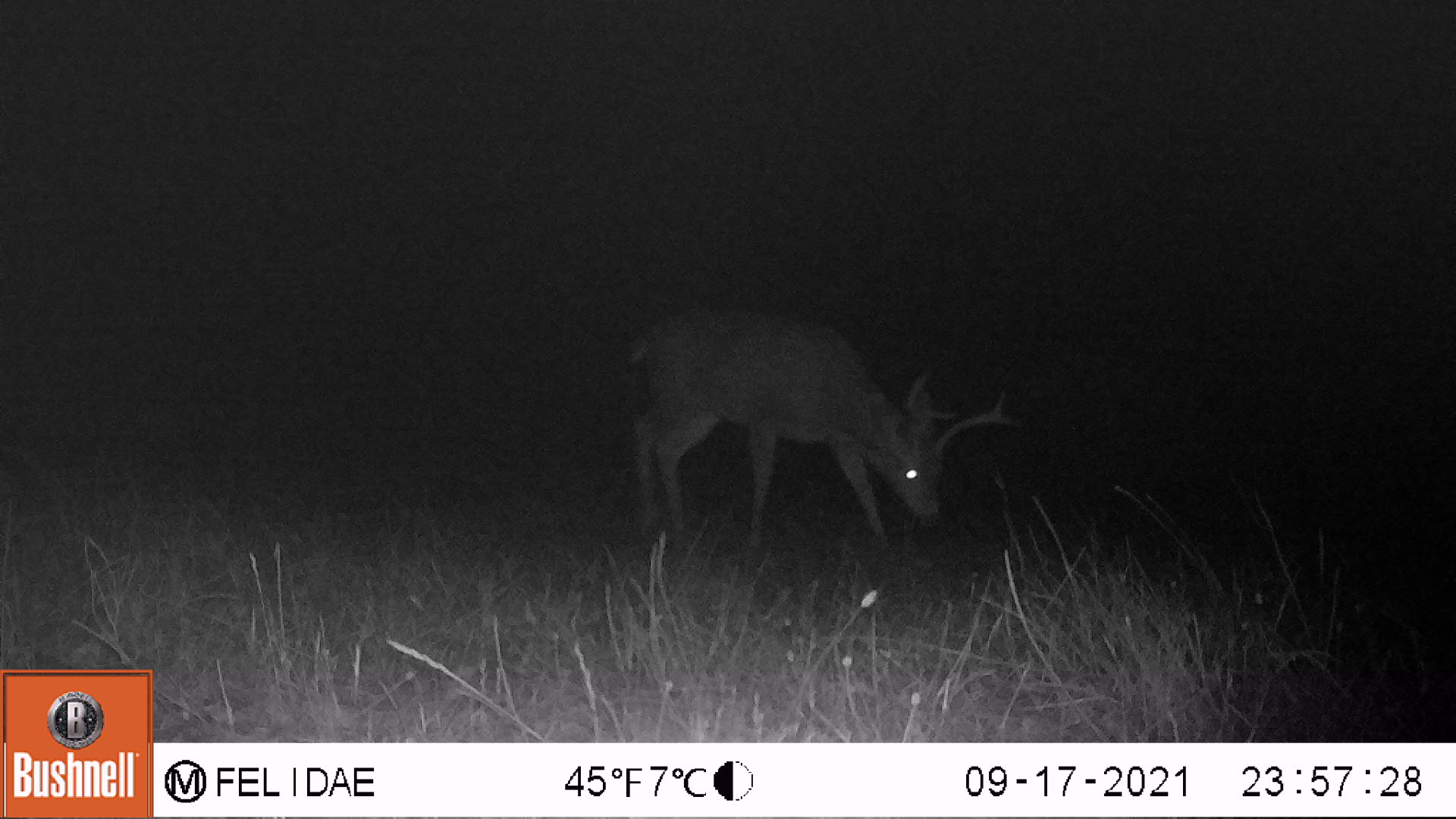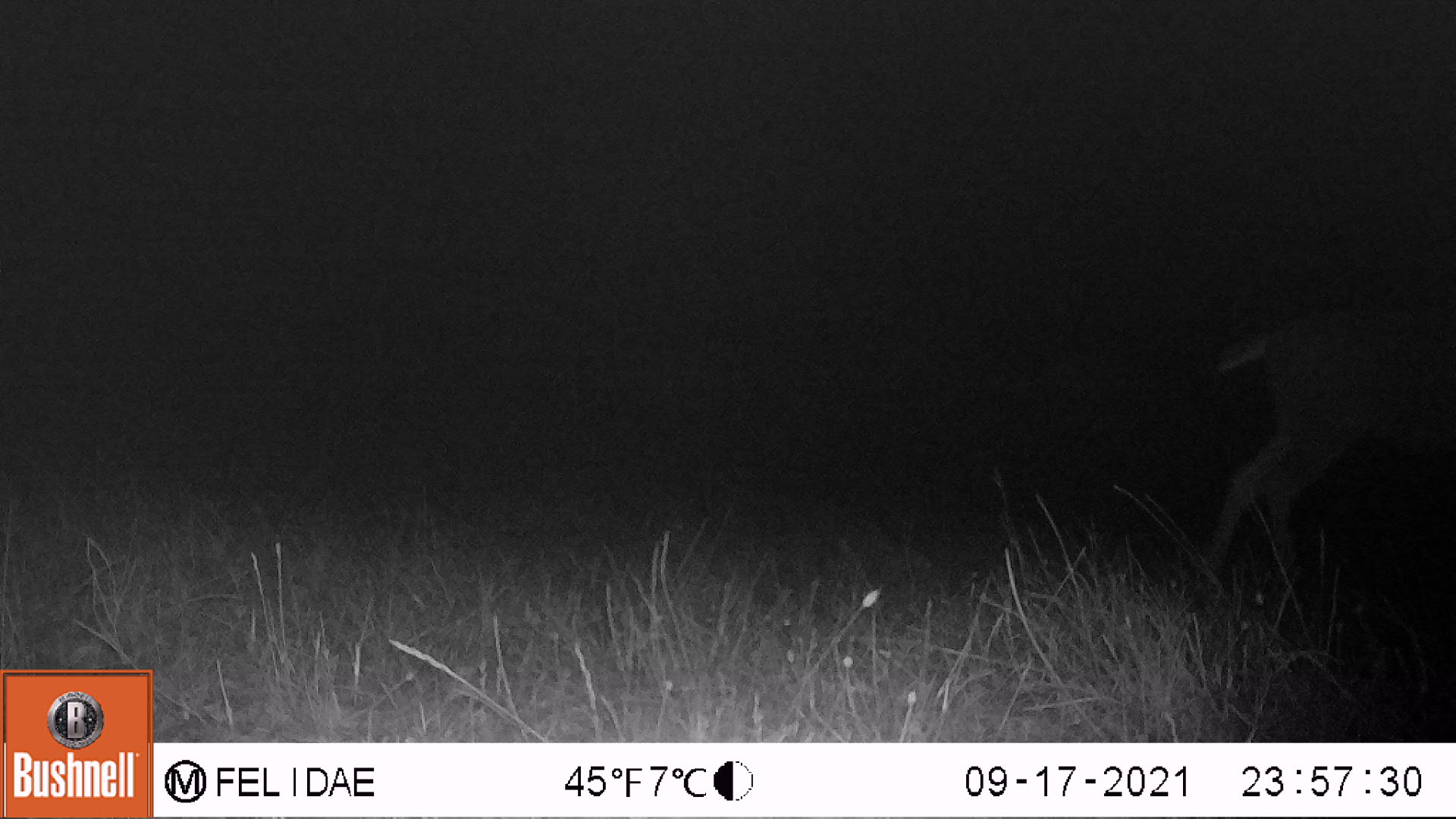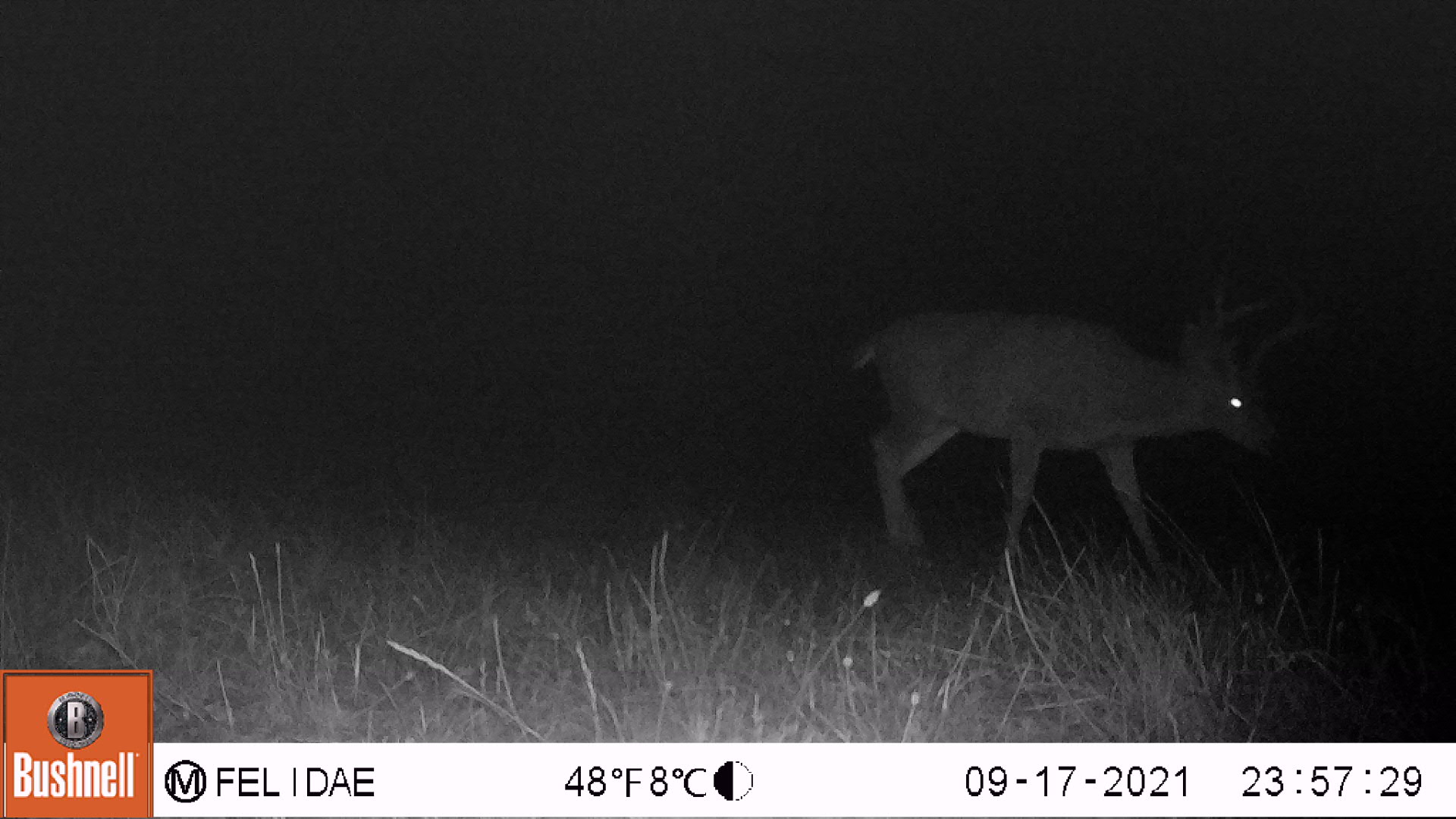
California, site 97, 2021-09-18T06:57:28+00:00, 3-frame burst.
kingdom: Animalia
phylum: Chordata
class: Mammalia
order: Artiodactyla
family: Cervidae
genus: Odocoileus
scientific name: Odocoileus hemionus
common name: mule deer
Mule deer (Odocoileus hemionus).